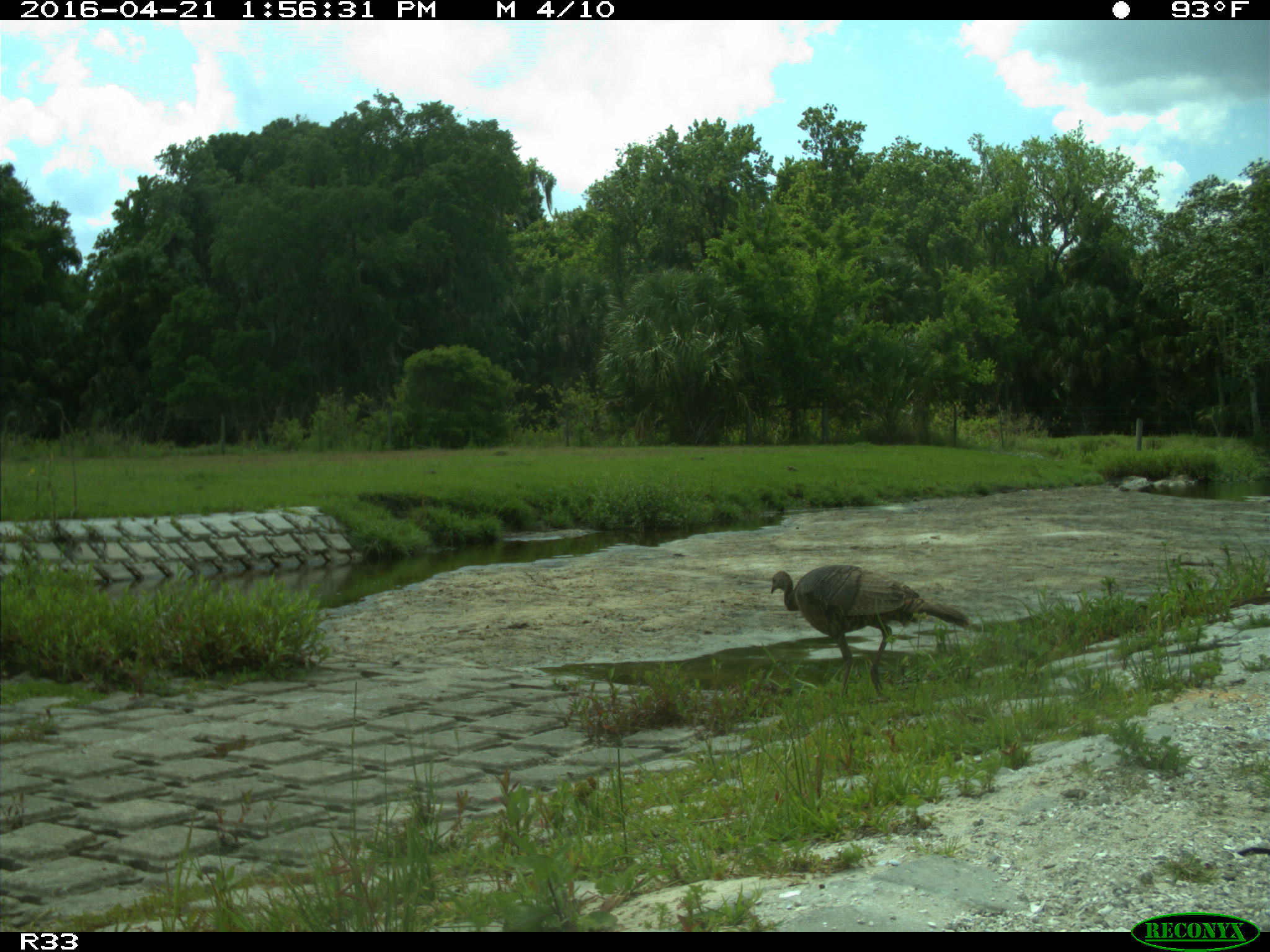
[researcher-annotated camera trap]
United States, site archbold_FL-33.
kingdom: Animalia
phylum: Chordata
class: Aves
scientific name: Aves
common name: birds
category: unidentified bird